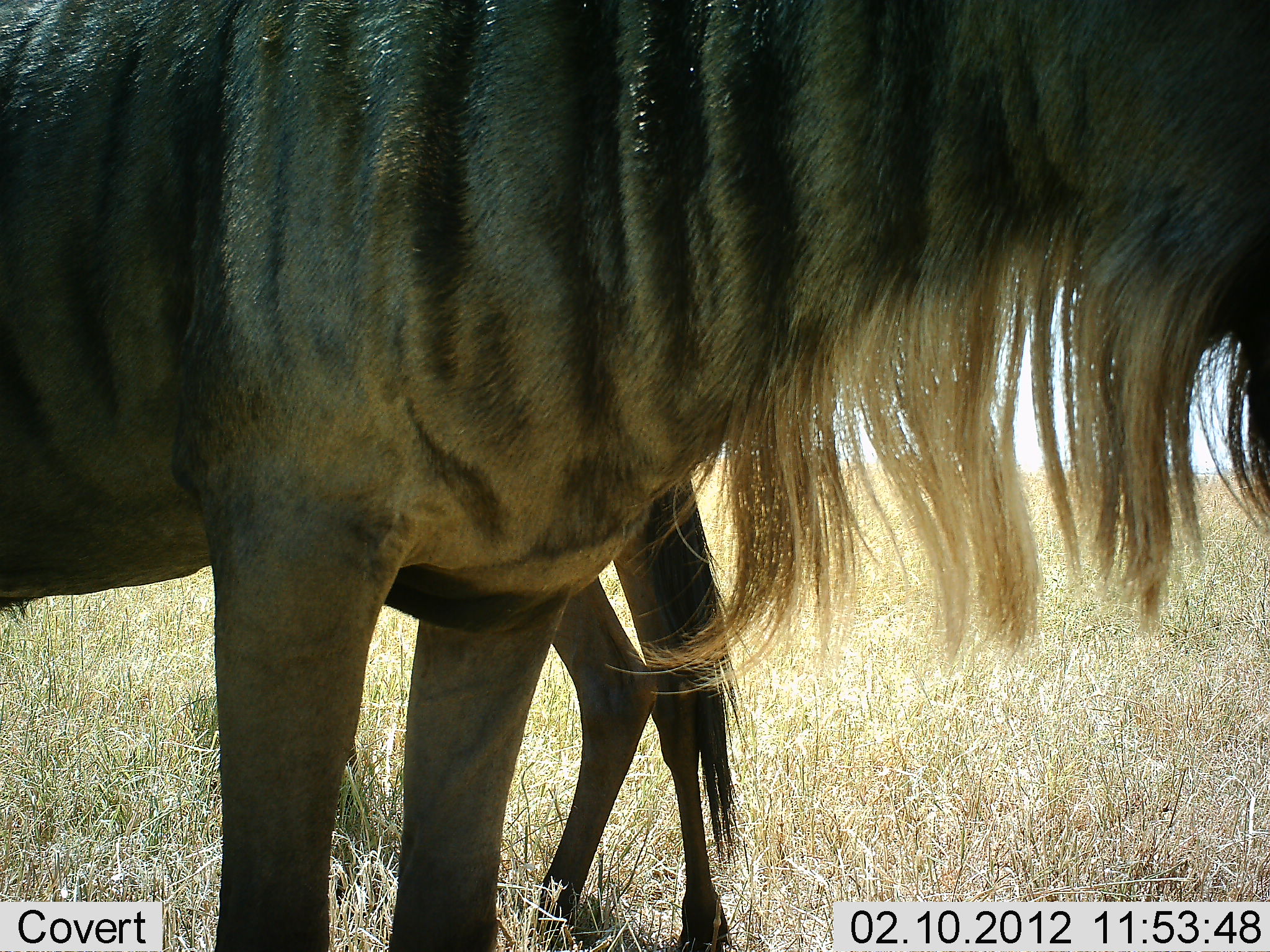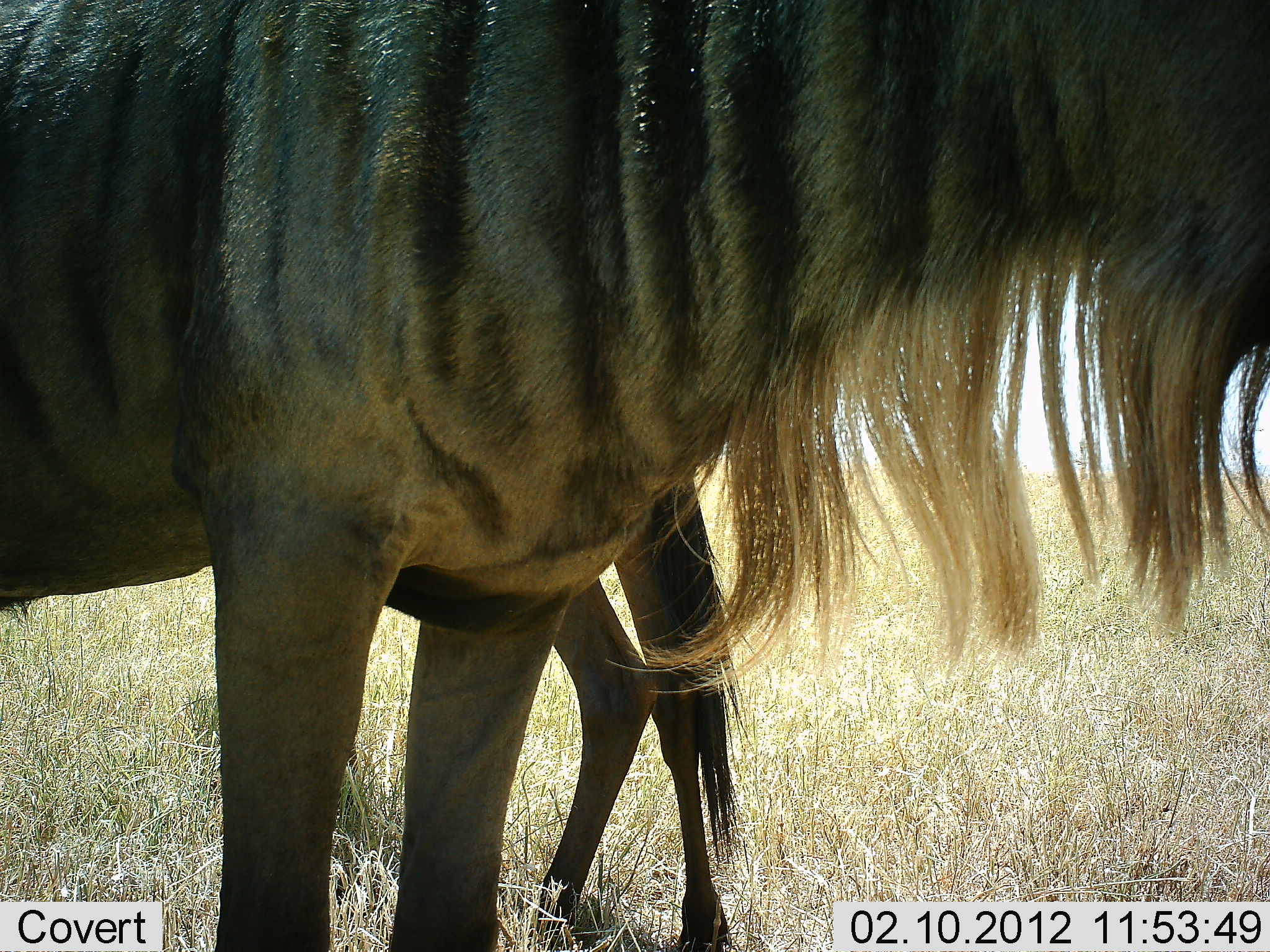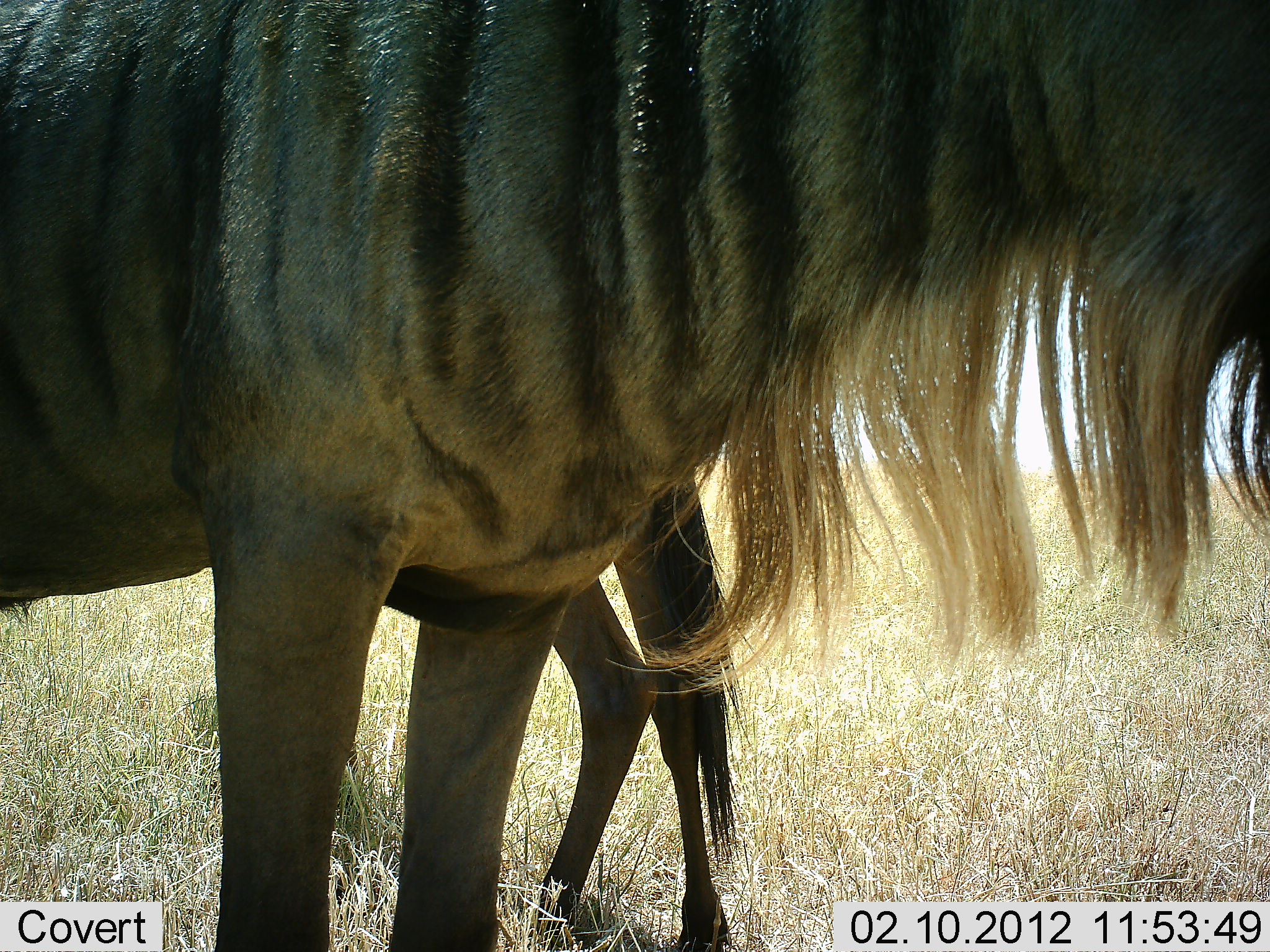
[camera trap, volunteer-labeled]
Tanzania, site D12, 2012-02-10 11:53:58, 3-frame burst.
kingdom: Animalia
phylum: Chordata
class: Mammalia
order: Artiodactyla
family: Bovidae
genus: Connochaetes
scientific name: Connochaetes taurinus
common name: blue wildebeest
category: wildebeest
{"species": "wildebeest (blue wildebeest) (Connochaetes taurinus)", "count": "2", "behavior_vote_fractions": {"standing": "100%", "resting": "0%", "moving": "0%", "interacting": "0%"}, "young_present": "12%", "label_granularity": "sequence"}